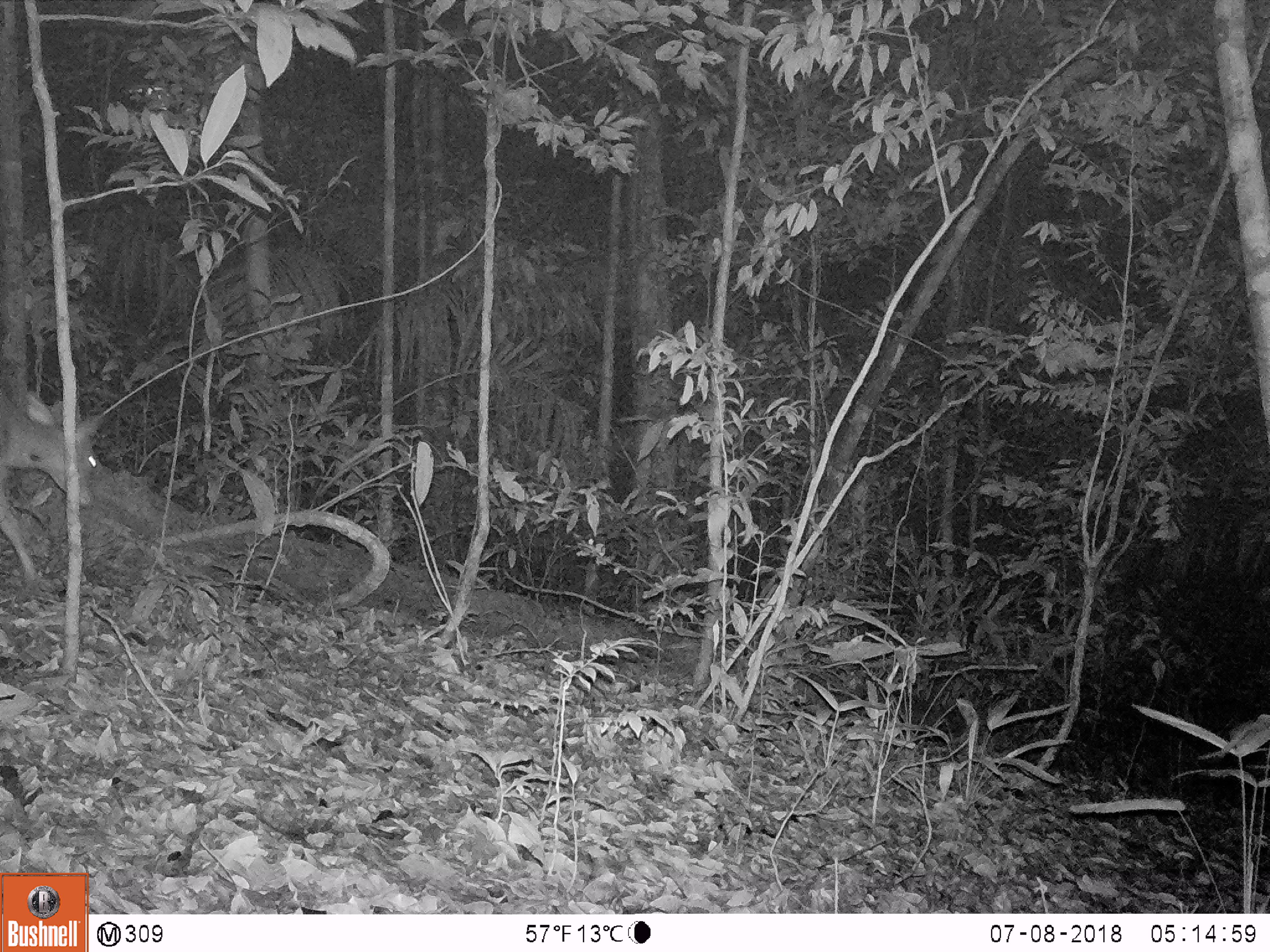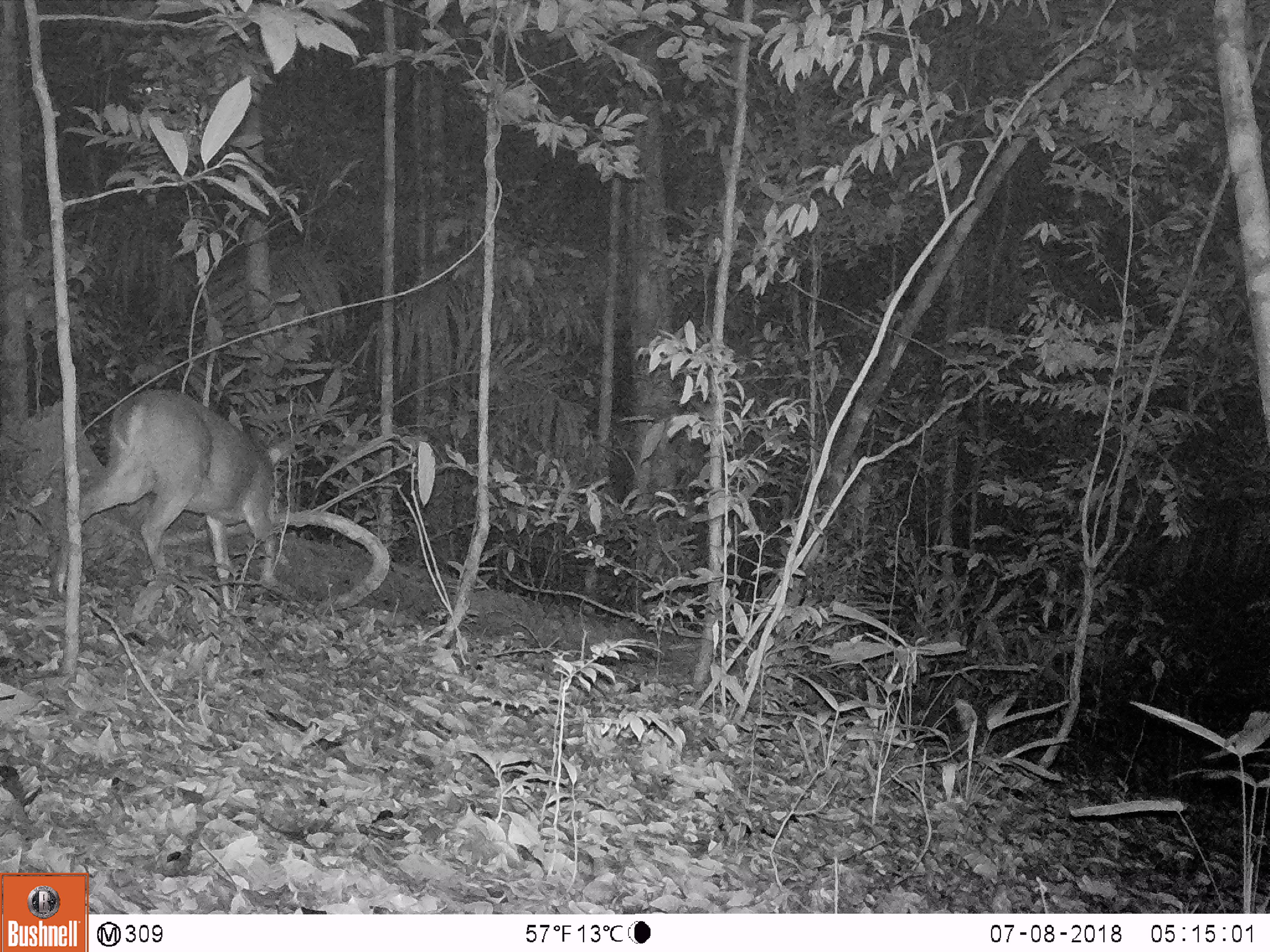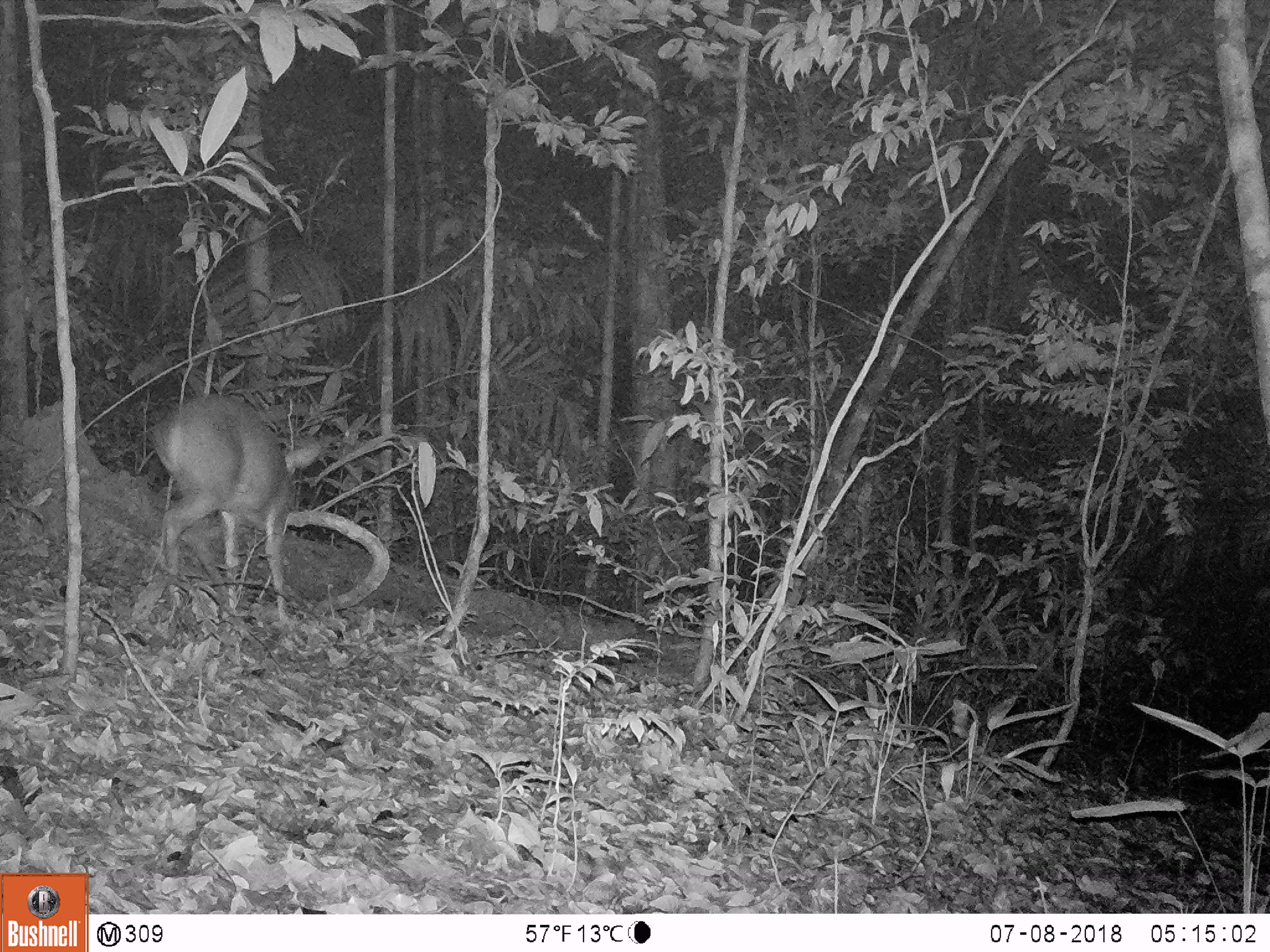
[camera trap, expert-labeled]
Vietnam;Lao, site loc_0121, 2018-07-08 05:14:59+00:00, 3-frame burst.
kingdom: Animalia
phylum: Chordata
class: Mammalia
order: Artiodactyla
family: Cervidae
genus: Muntiacus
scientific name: Muntiacus vuquangensis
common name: large-antlered muntjac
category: large antlered muntjac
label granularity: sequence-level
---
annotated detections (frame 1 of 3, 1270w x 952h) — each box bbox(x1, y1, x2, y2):
large antlered muntjac: bbox(0, 392, 105, 581)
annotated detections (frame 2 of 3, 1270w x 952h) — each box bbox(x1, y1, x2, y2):
large antlered muntjac: bbox(52, 387, 296, 609)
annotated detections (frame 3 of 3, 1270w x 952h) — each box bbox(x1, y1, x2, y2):
large antlered muntjac: bbox(146, 393, 321, 613)